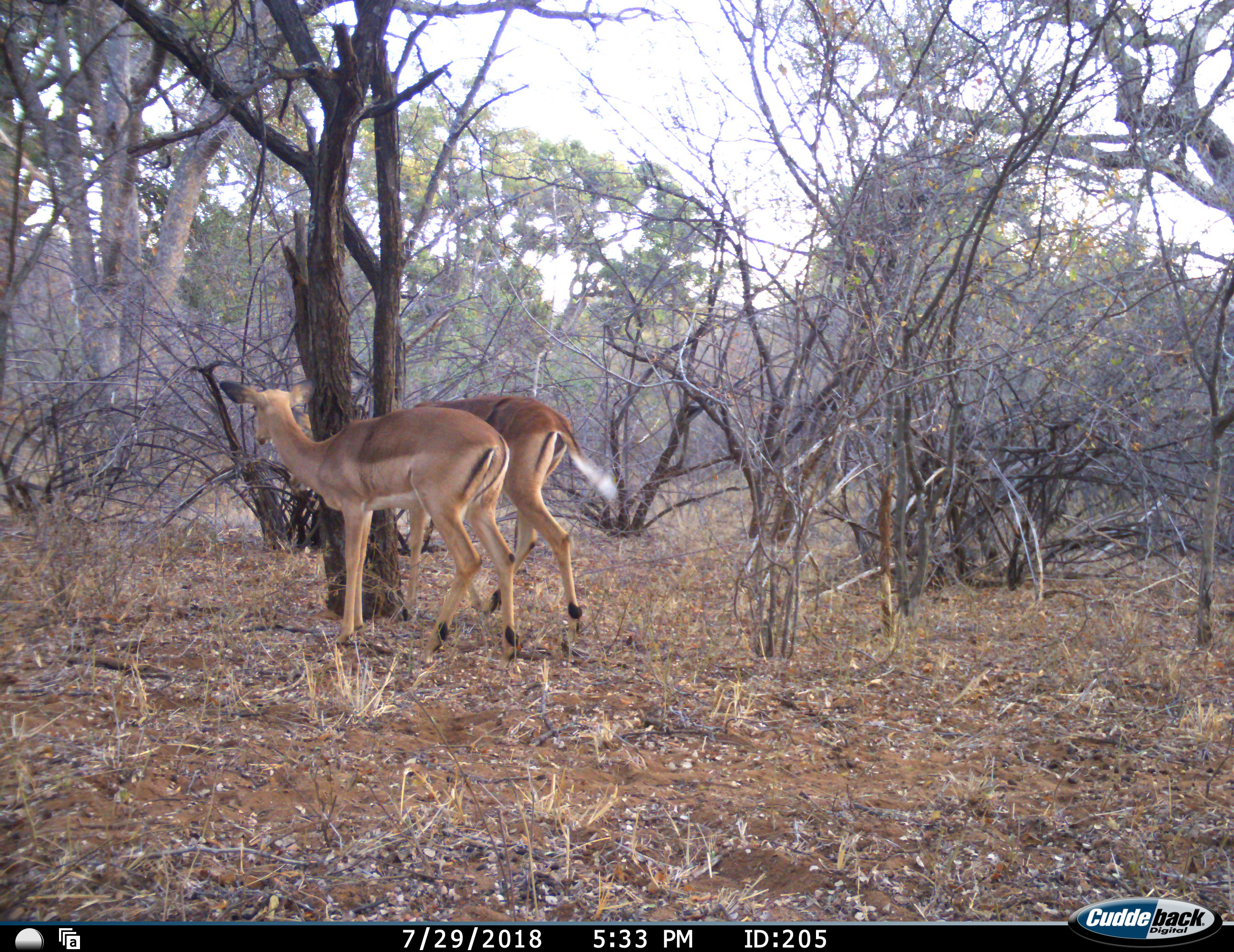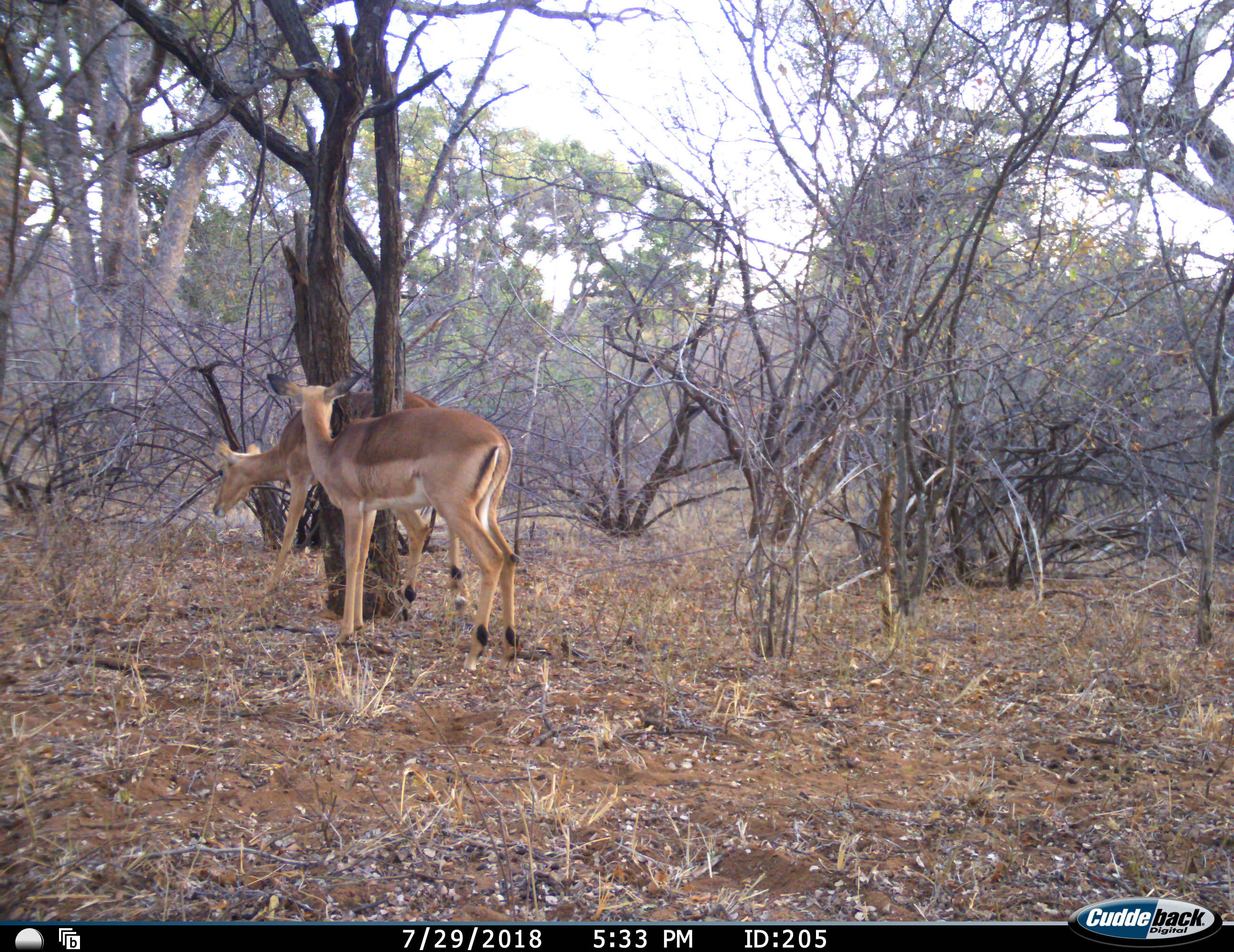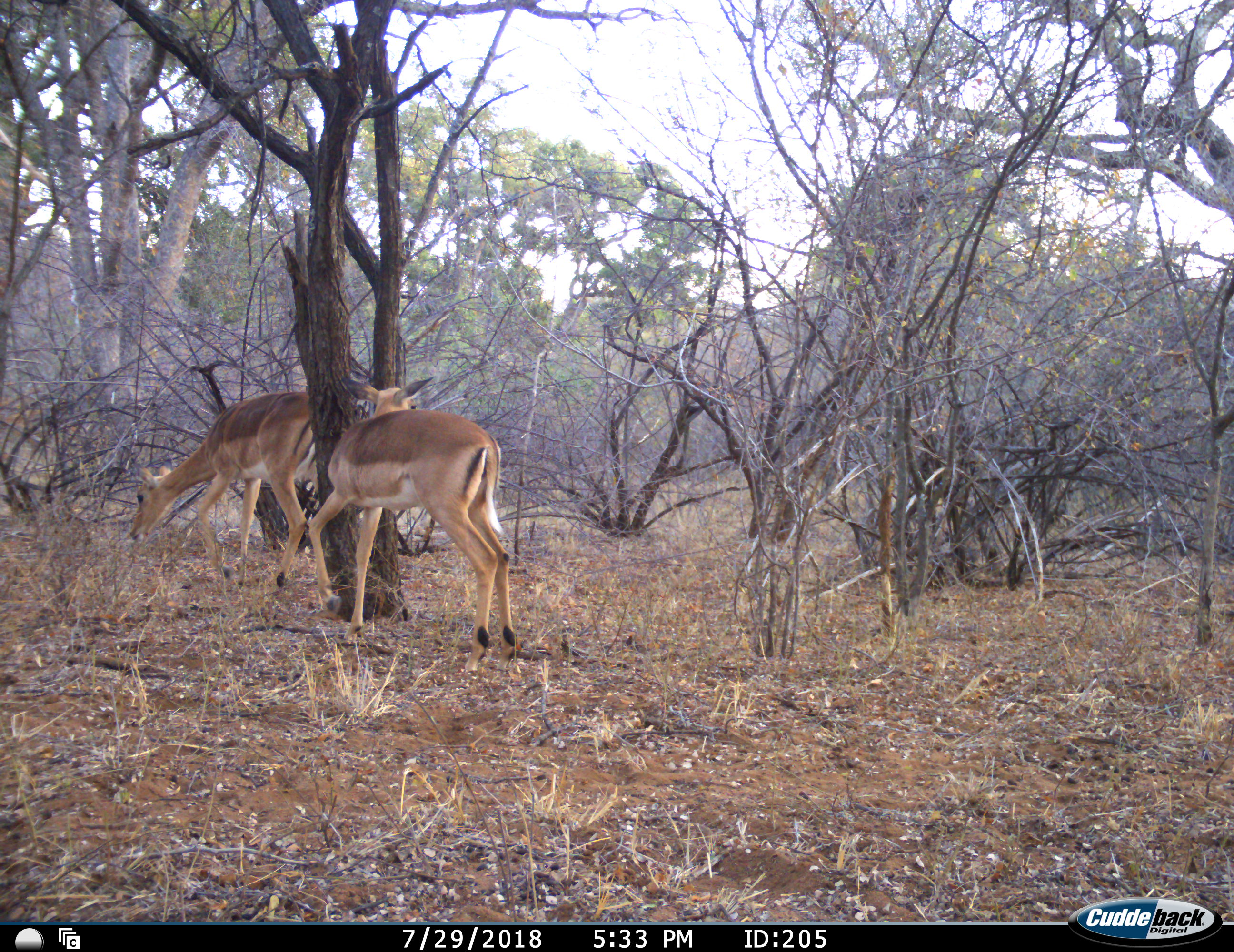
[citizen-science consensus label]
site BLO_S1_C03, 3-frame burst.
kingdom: Animalia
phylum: Chordata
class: Mammalia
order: Artiodactyla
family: Bovidae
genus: Aepyceros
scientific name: Aepyceros melampus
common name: impala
Impala (Aepyceros melampus), count 2. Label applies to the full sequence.